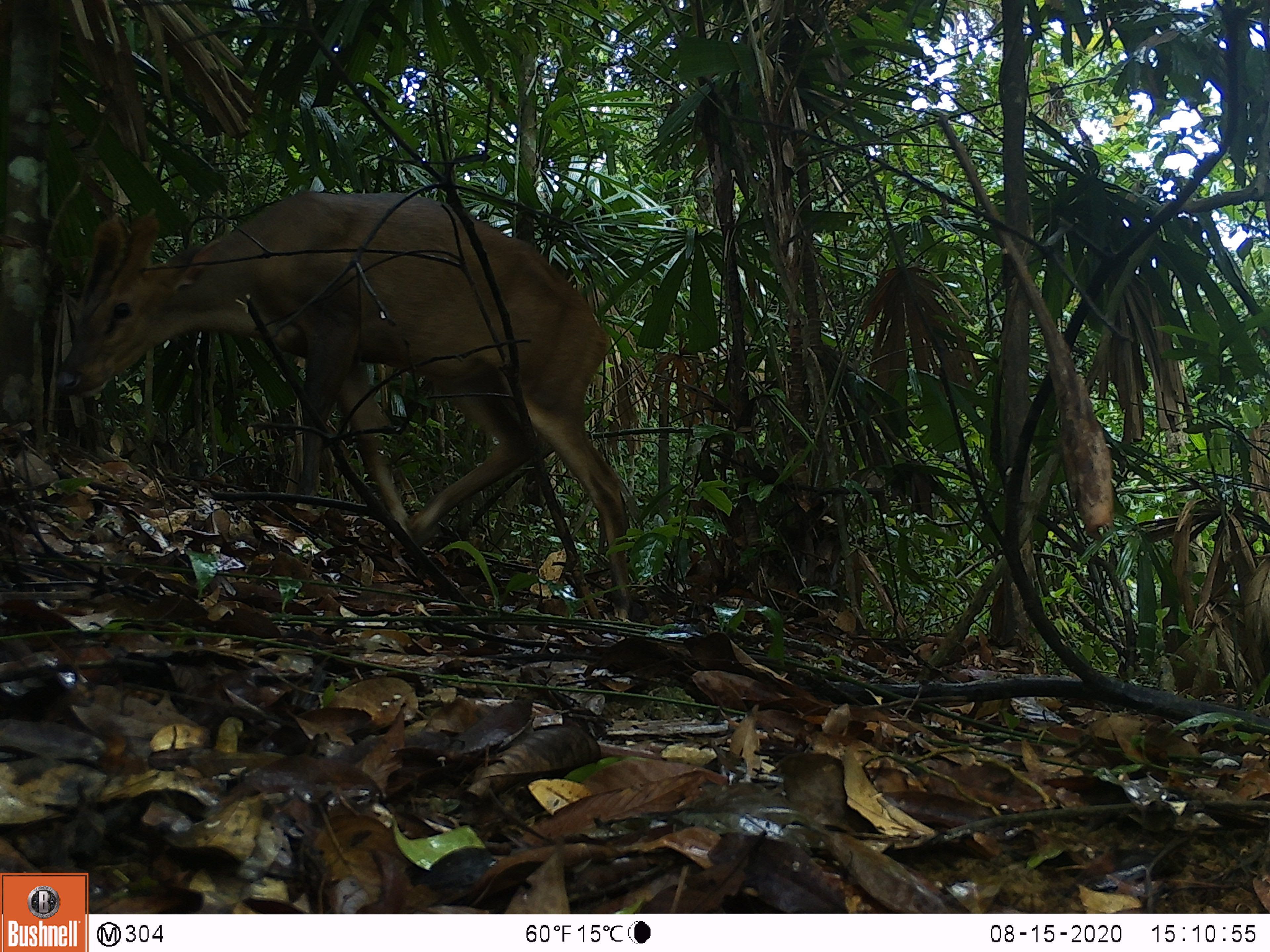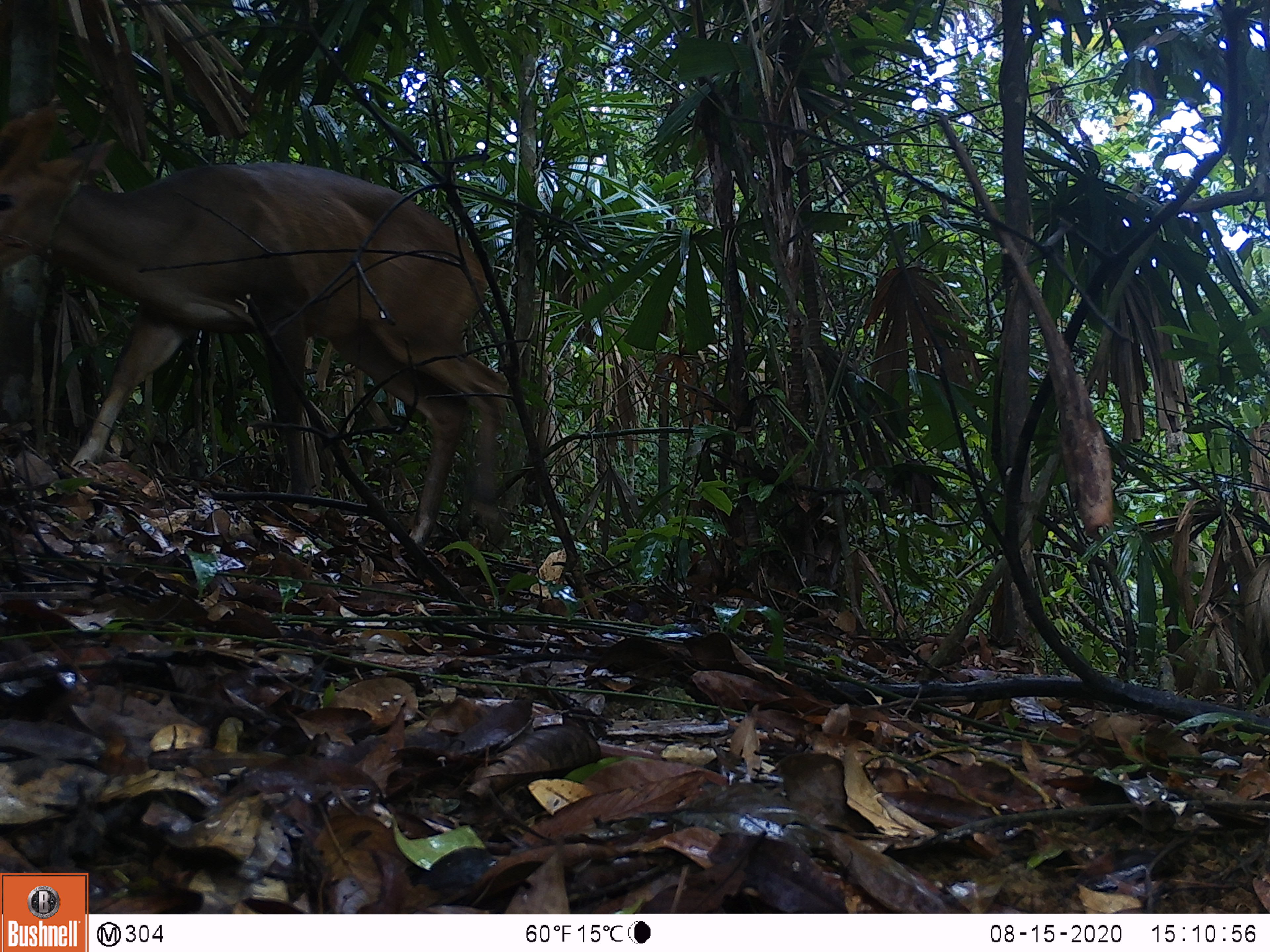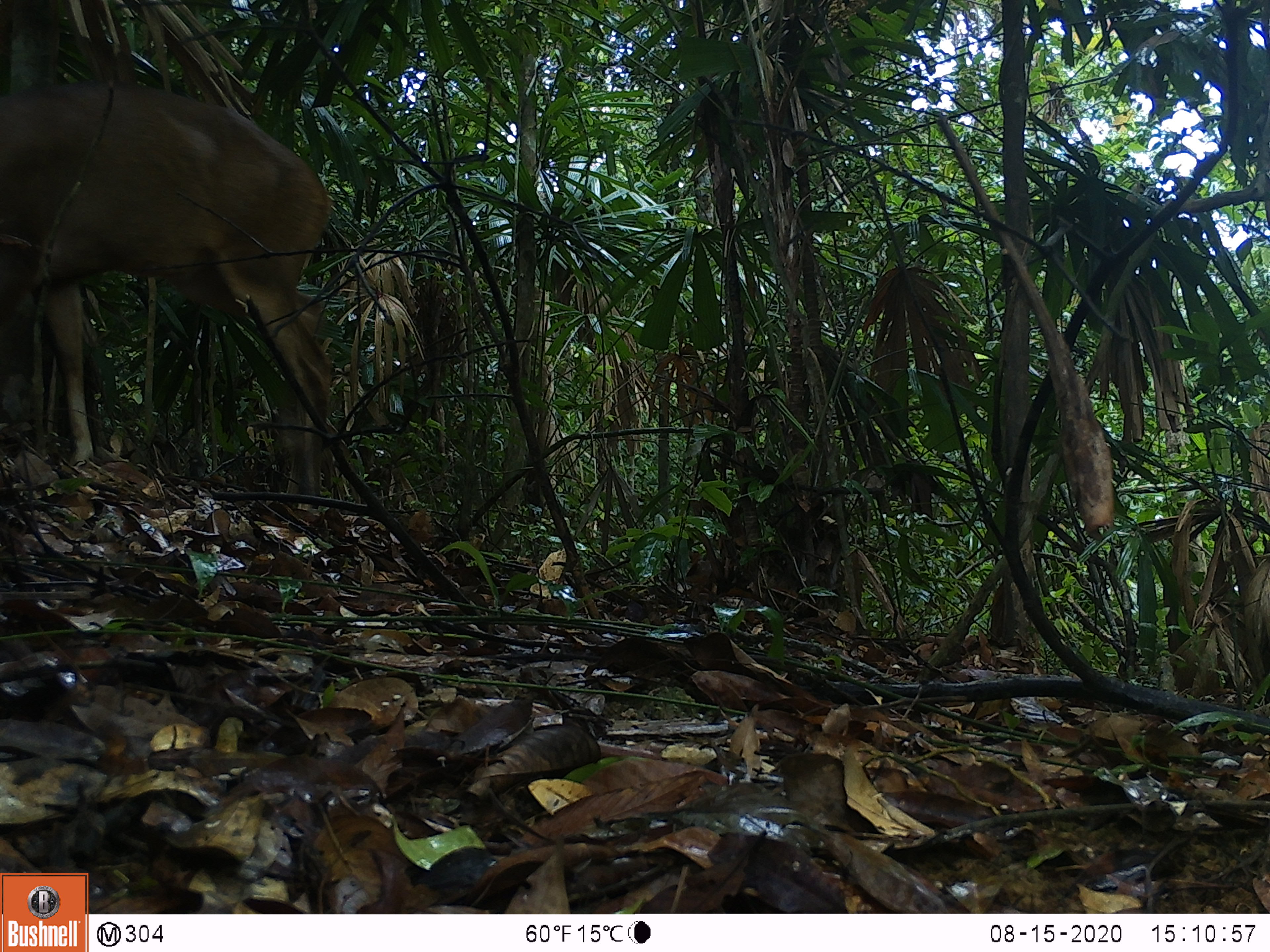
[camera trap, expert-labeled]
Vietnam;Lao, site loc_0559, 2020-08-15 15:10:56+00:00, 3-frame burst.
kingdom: Animalia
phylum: Chordata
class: Mammalia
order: Artiodactyla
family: Cervidae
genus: Muntiacus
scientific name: Muntiacus vuquangensis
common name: large-antlered muntjac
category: large antlered muntjac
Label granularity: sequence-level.